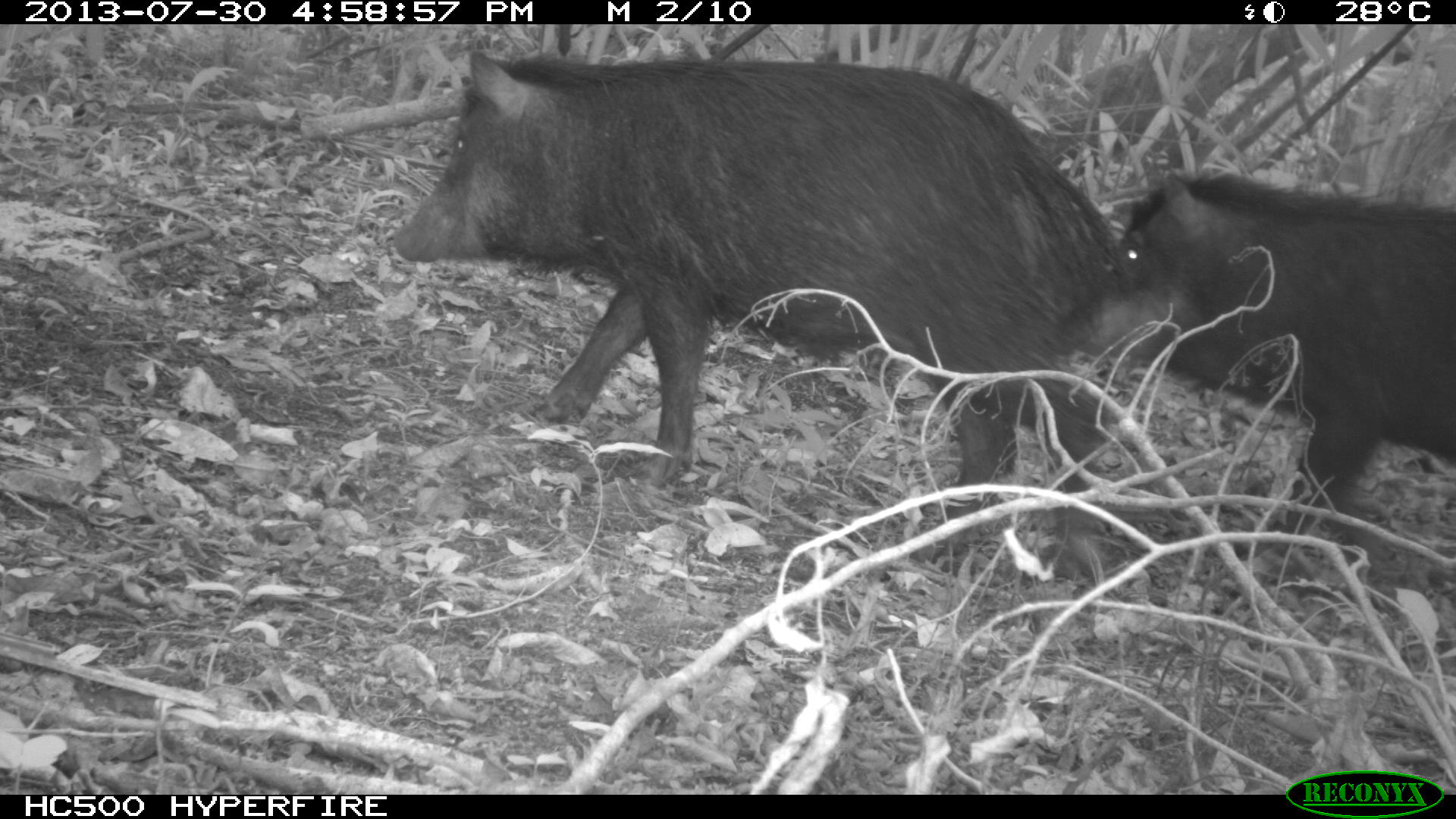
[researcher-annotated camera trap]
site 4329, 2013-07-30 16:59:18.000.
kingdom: Animalia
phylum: Chordata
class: Mammalia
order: Artiodactyla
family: Tayassuidae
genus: Tayassu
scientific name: Tayassu pecari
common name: white-lipped peccary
Tayassu pecari (white-lipped peccary), count 2.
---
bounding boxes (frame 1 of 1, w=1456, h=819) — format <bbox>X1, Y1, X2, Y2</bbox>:
tayassu pecari: <bbox>392, 45, 1133, 579</bbox>; <bbox>1074, 168, 1456, 554</bbox>